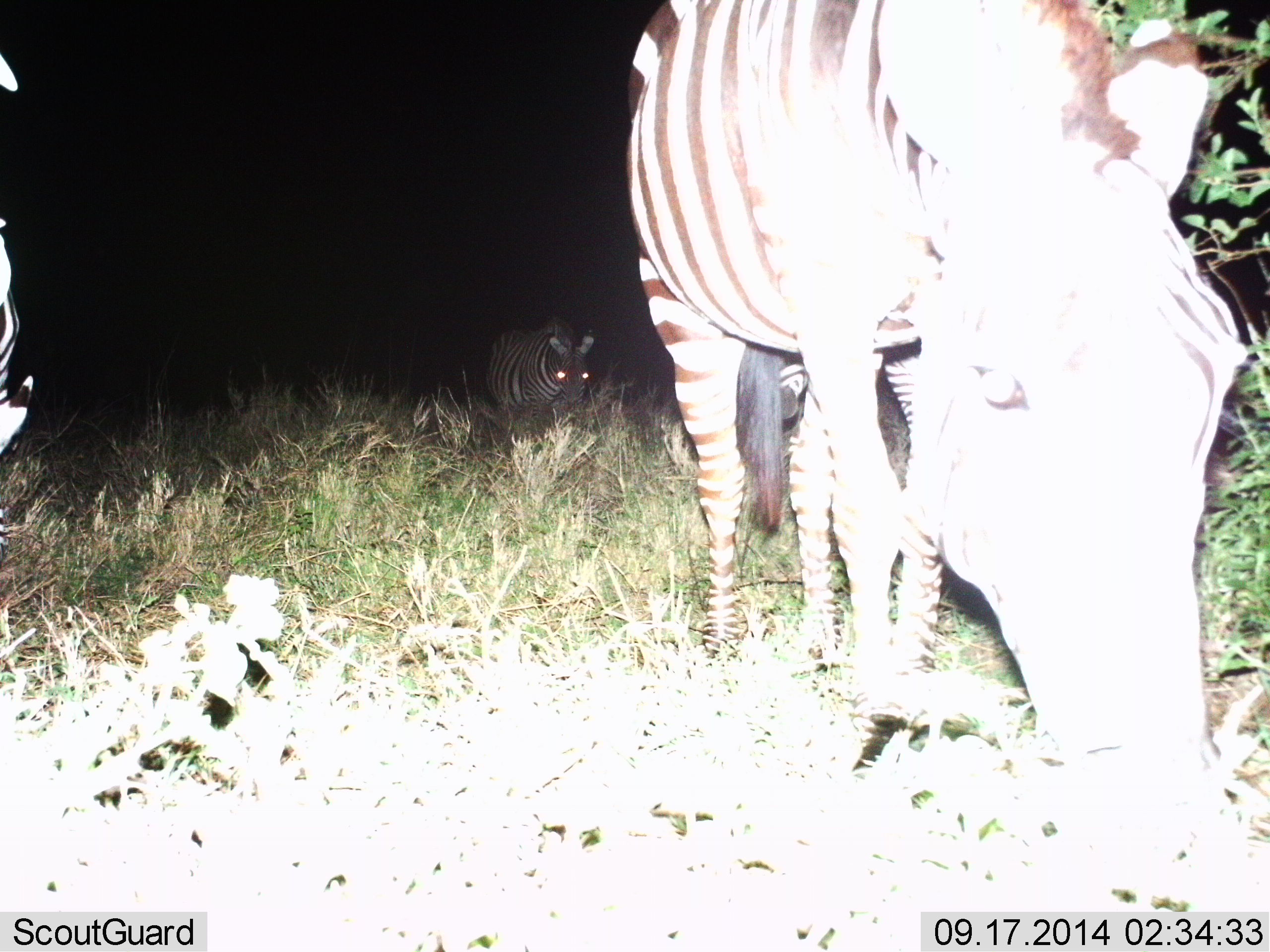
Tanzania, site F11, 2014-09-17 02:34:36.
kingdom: Animalia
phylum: Chordata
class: Mammalia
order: Perissodactyla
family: Equidae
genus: Equus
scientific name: Equus quagga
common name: plains zebra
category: zebra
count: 3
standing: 50%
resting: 0%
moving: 50%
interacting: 0%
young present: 0%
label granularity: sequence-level